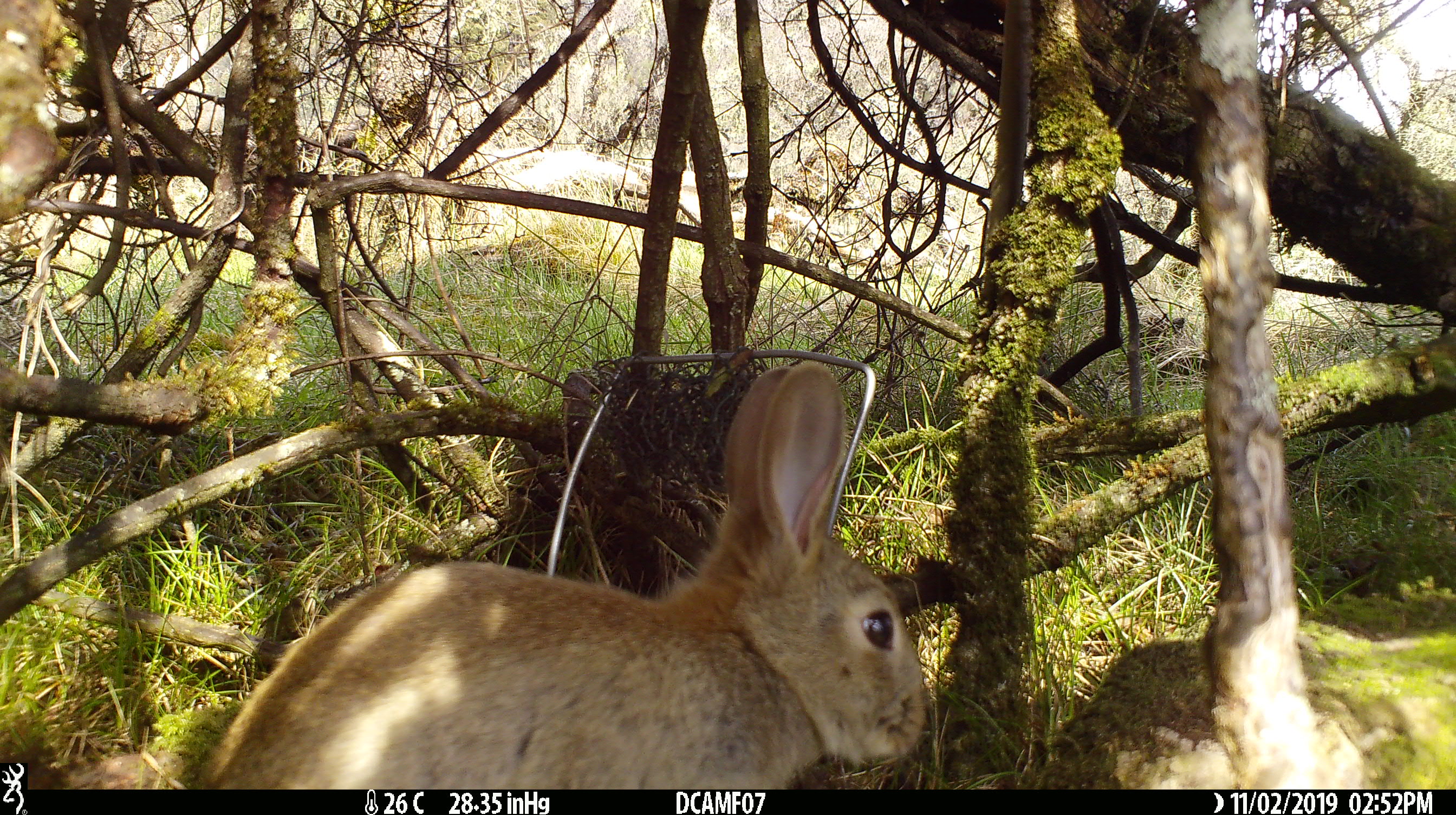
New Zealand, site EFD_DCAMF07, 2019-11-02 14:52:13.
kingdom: Animalia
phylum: Chordata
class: Mammalia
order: Lagomorpha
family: Leporidae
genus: Oryctolagus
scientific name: Oryctolagus cuniculus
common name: european rabbit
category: rabbit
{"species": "rabbit (european rabbit) (Oryctolagus cuniculus)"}